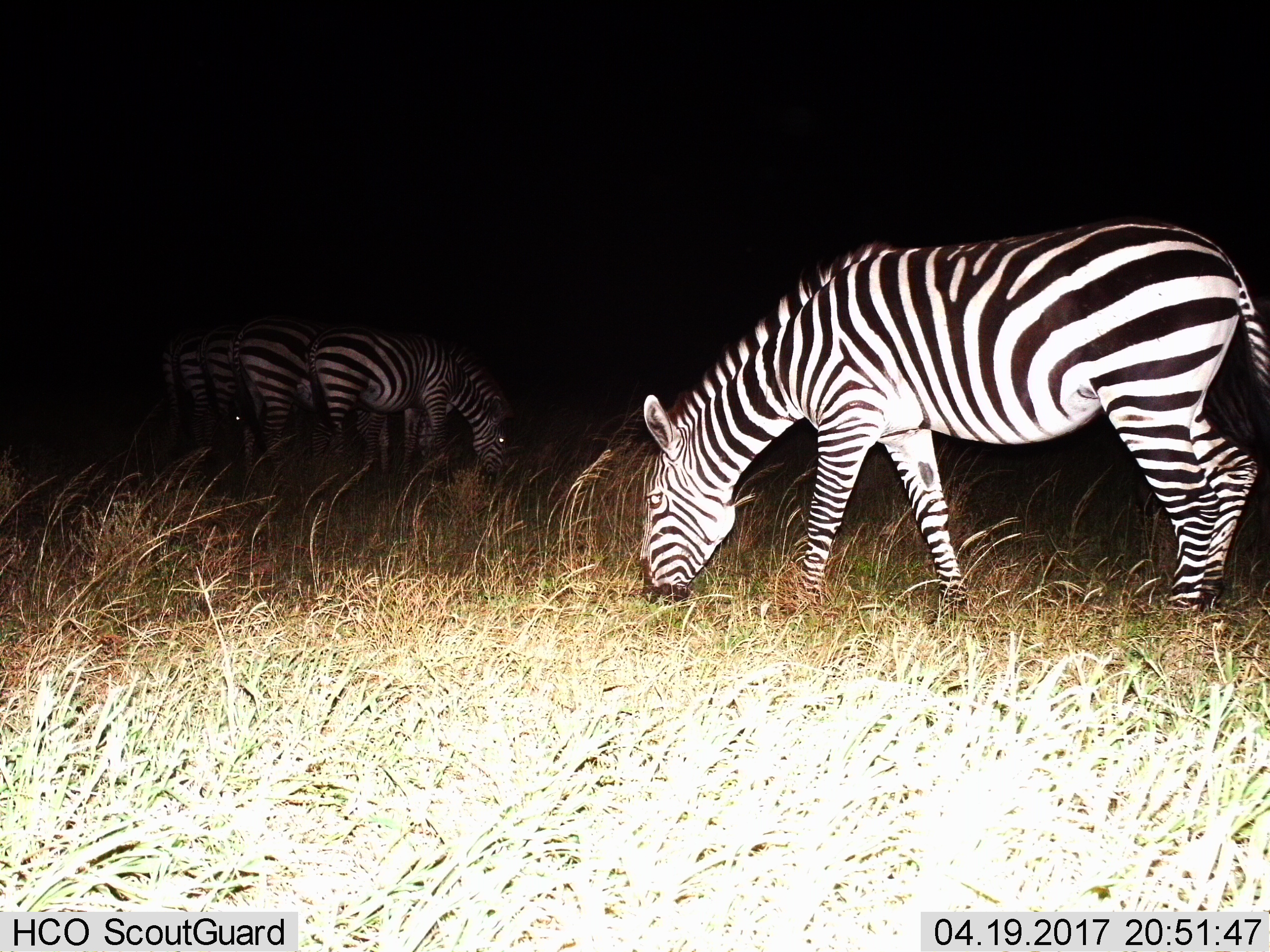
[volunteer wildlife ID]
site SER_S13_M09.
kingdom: Animalia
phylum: Chordata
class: Mammalia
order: Perissodactyla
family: Equidae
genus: Equus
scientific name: Equus quagga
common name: plains zebra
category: zebraplains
Zebraplains (plains zebra) (Equus quagga), count 5. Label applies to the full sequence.